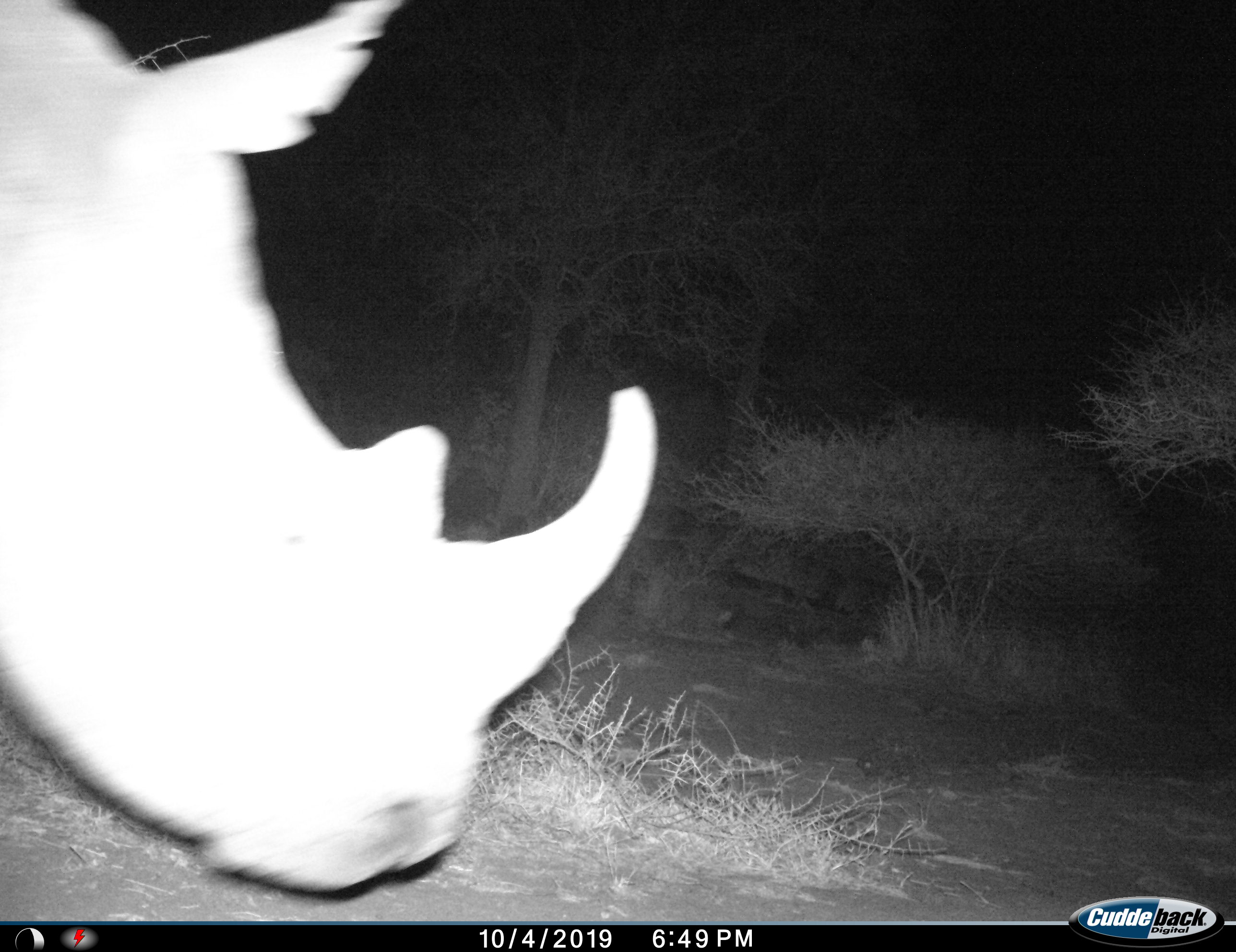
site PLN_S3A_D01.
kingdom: Animalia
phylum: Chordata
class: Mammalia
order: Perissodactyla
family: Rhinocerotidae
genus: Ceratotherium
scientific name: Ceratotherium simum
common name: white rhinoceros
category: rhinoceroswhite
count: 1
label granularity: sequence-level